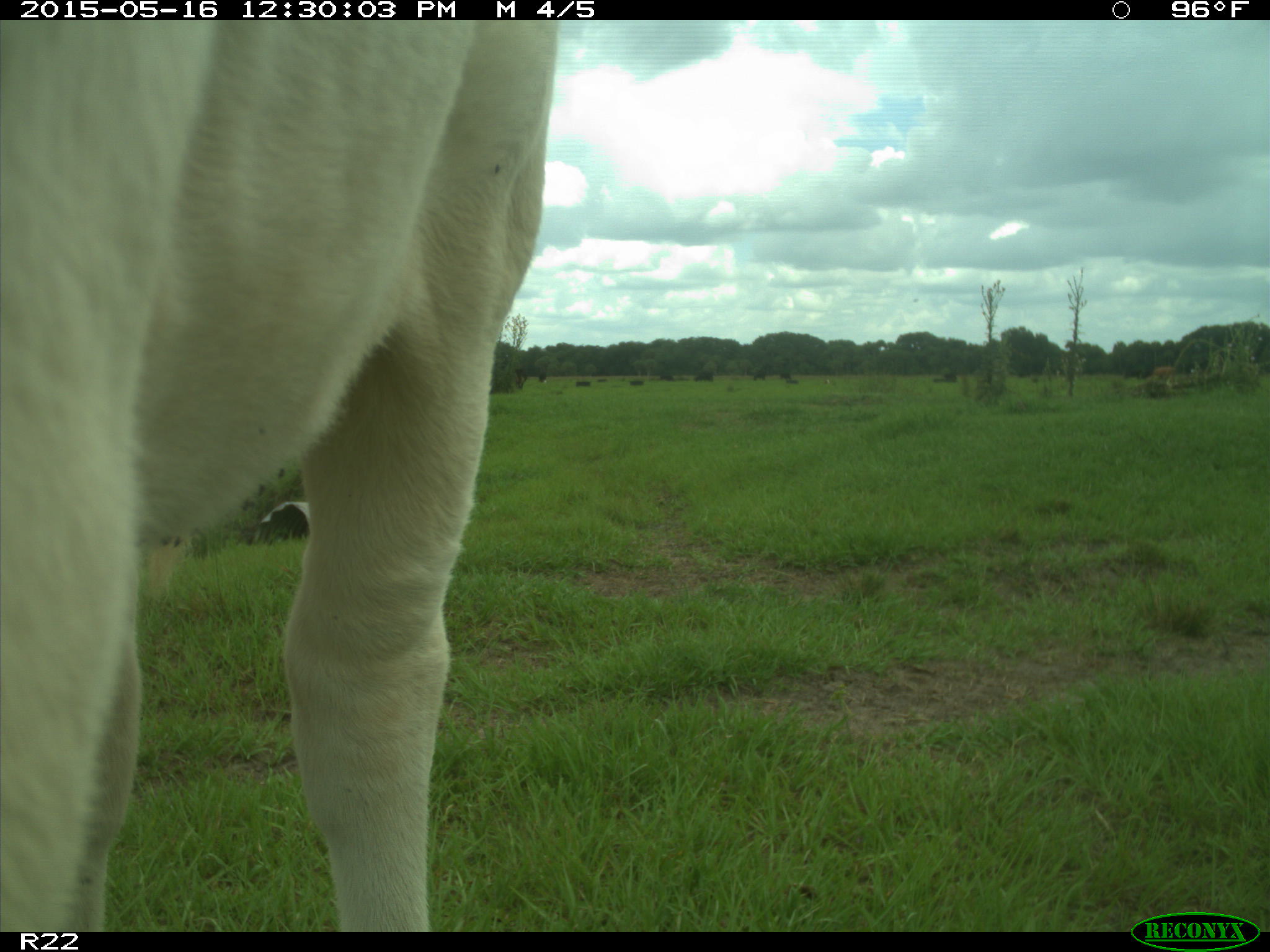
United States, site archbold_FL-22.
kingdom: Animalia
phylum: Chordata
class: Mammalia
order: Artiodactyla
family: Bovidae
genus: Bos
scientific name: Bos taurus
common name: domestic cow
Bos taurus (domestic cow).